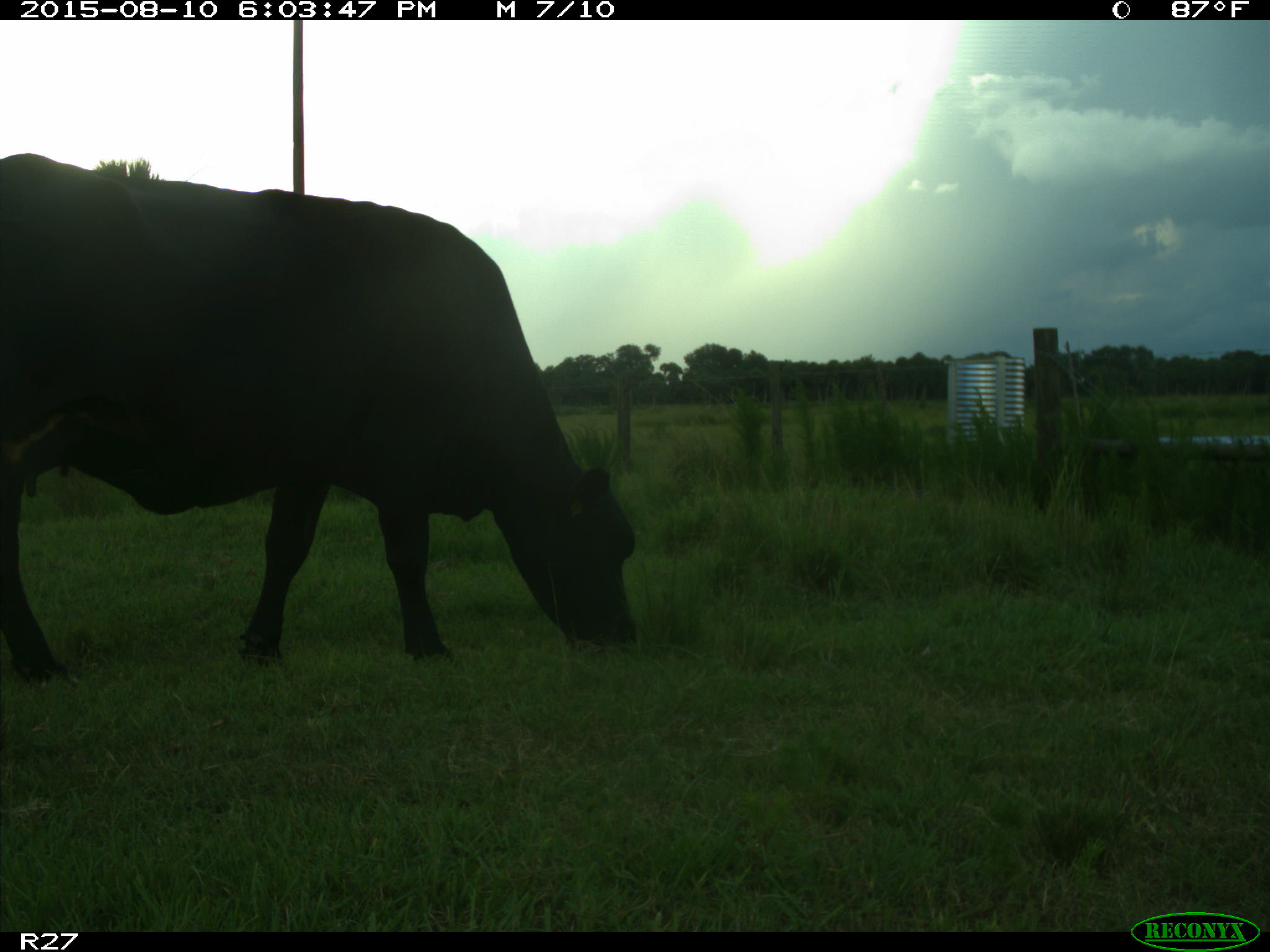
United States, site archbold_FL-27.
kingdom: Animalia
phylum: Chordata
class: Mammalia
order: Artiodactyla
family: Bovidae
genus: Bos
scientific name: Bos taurus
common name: domestic cow